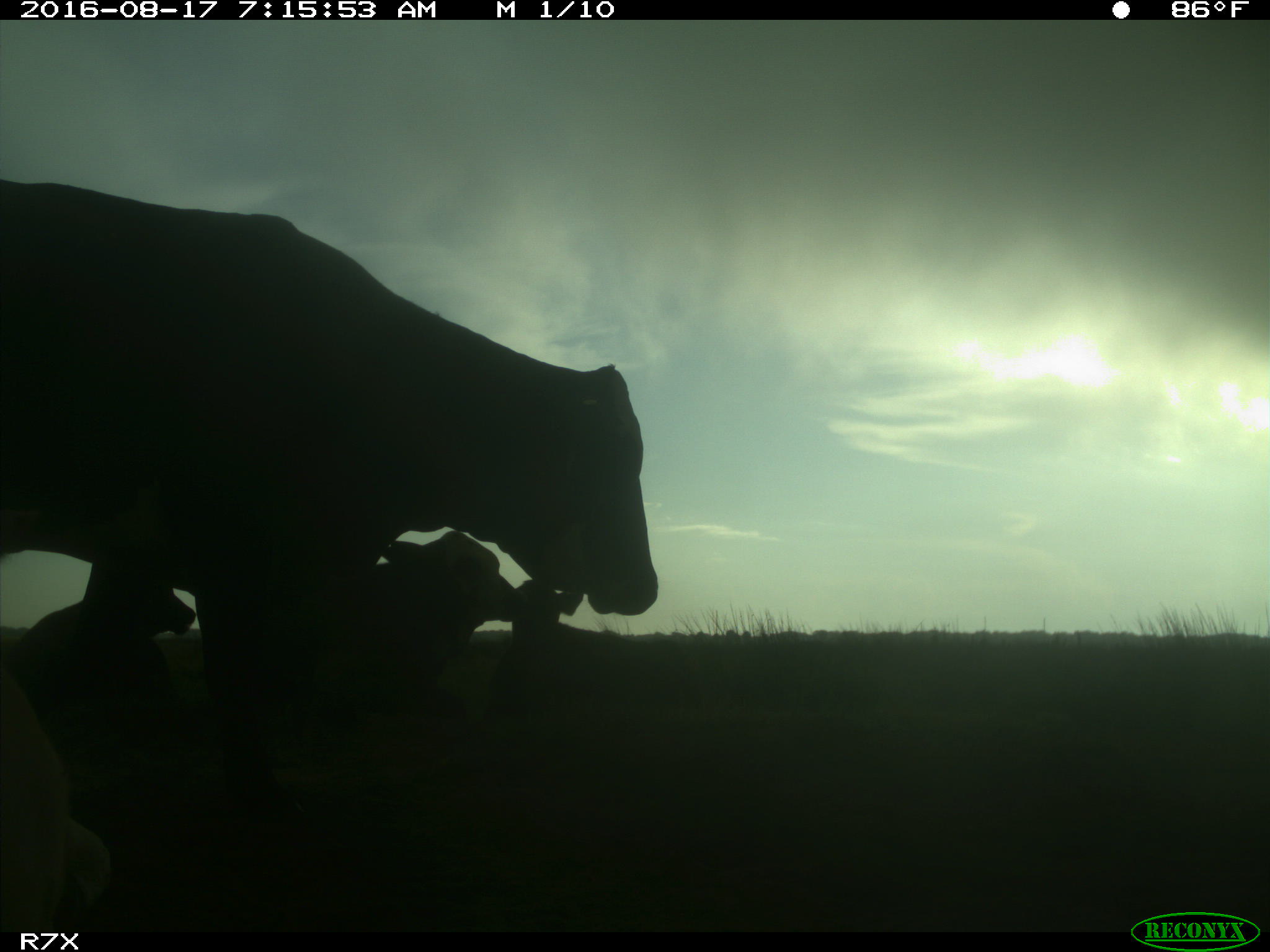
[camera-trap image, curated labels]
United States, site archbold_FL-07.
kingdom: Animalia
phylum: Chordata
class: Mammalia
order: Artiodactyla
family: Bovidae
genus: Bos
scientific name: Bos taurus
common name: domestic cow